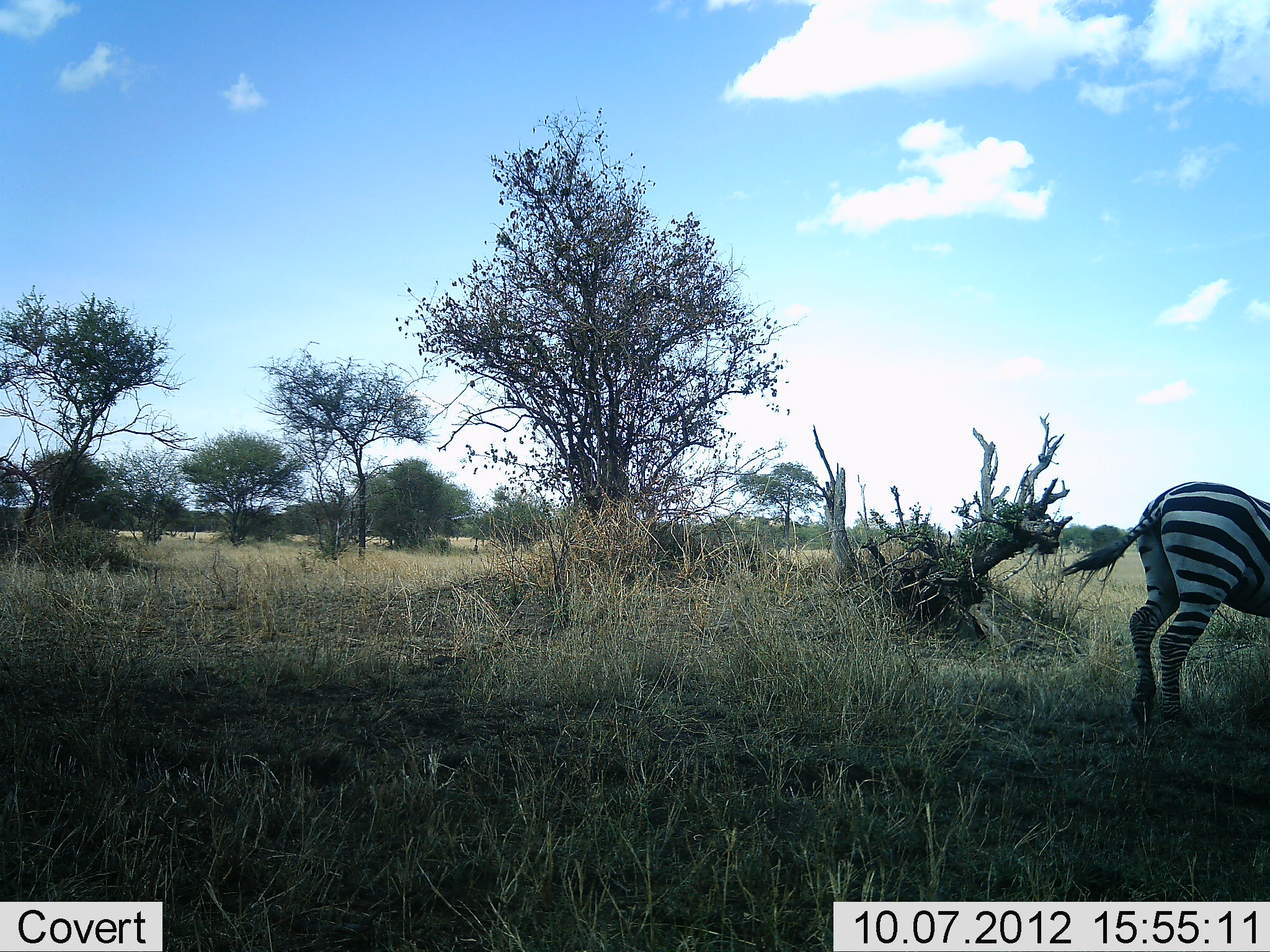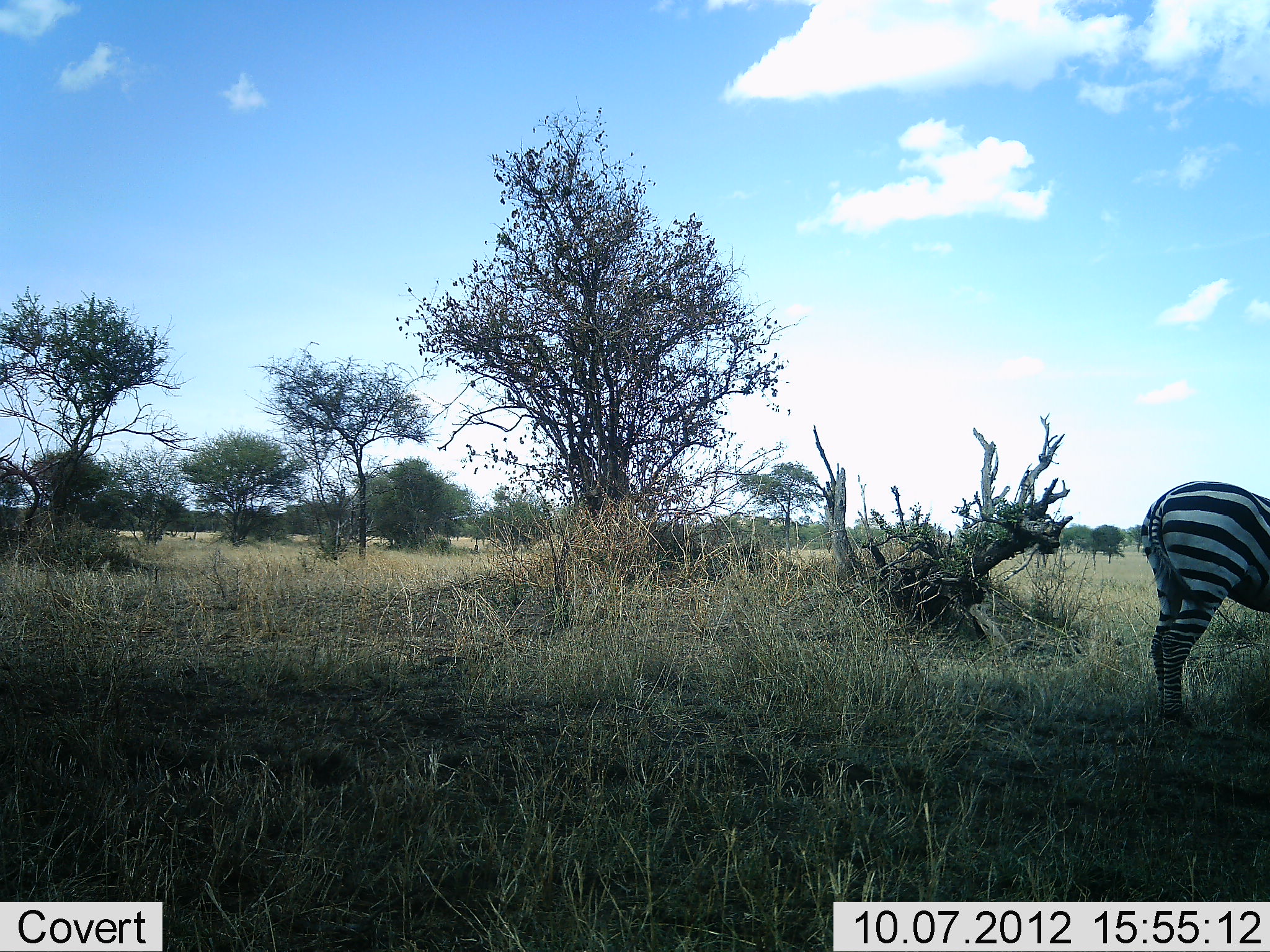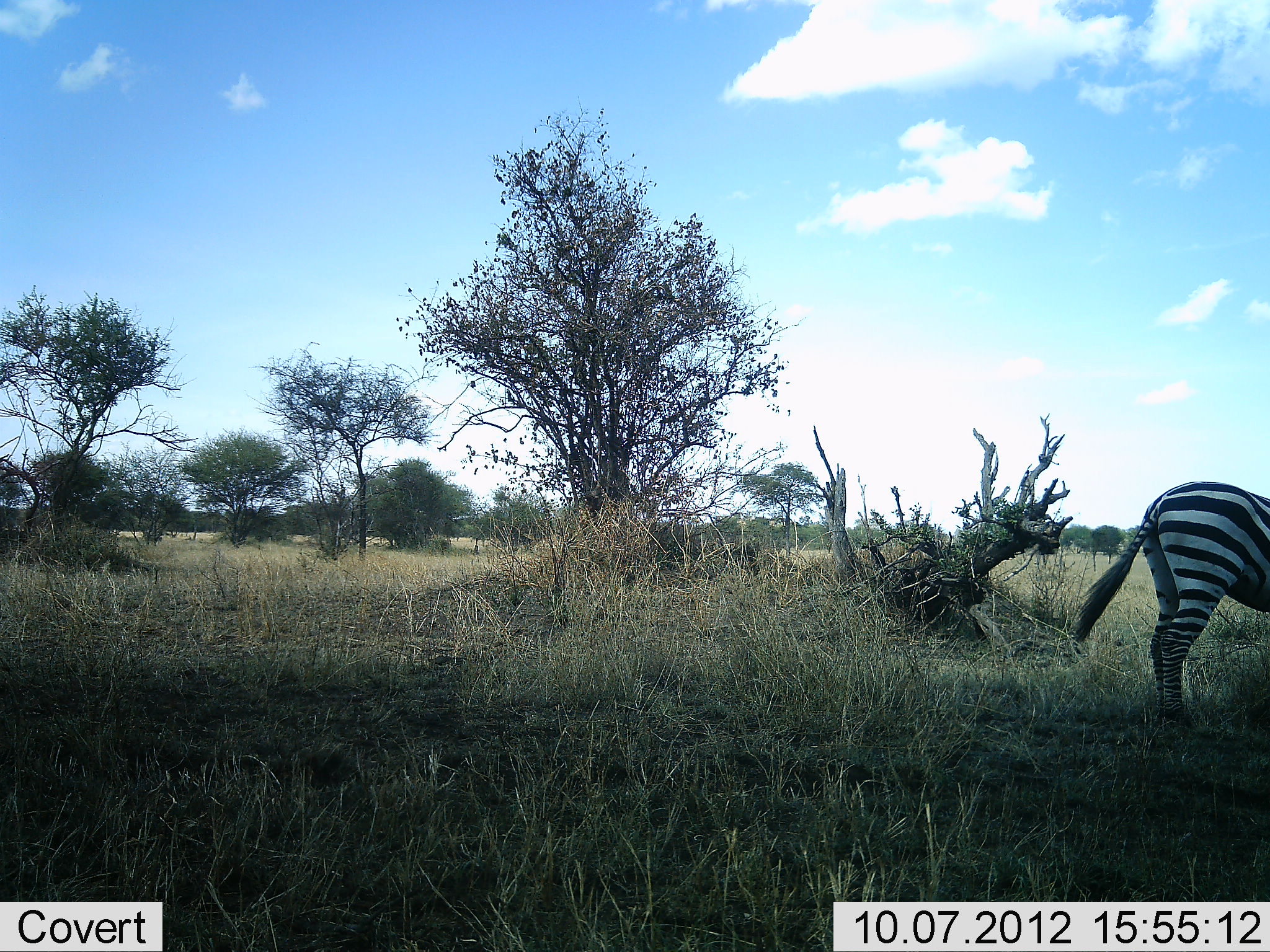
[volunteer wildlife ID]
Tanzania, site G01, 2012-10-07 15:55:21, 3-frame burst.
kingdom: Animalia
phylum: Chordata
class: Mammalia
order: Perissodactyla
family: Equidae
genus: Equus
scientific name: Equus quagga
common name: plains zebra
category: zebra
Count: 1.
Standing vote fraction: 90%.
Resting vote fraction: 0%.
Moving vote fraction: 0%.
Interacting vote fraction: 0%.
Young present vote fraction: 0%.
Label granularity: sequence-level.